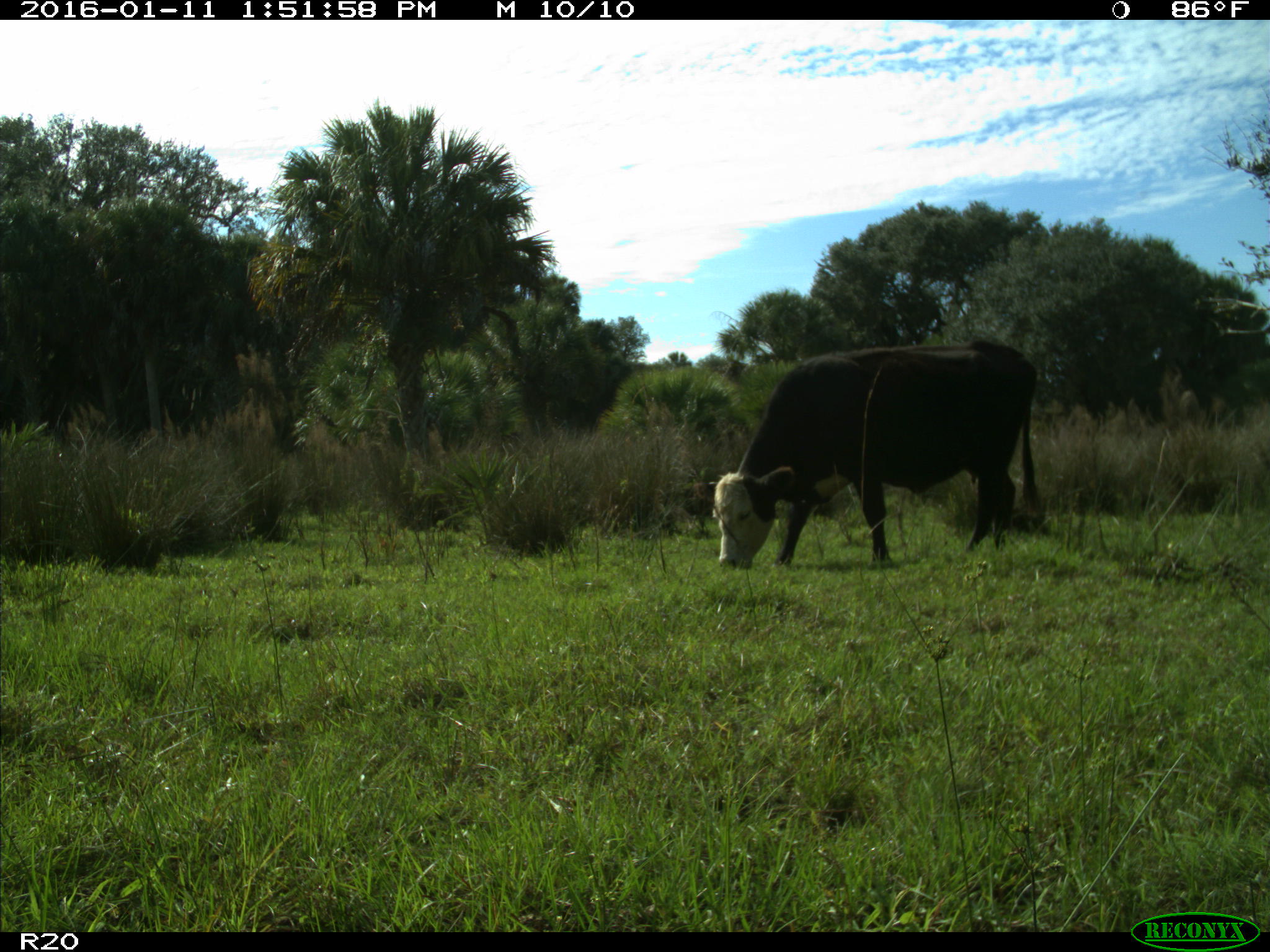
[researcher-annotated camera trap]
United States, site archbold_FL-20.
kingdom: Animalia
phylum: Chordata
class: Mammalia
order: Artiodactyla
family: Bovidae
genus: Bos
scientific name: Bos taurus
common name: domestic cow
Bos taurus (domestic cow).